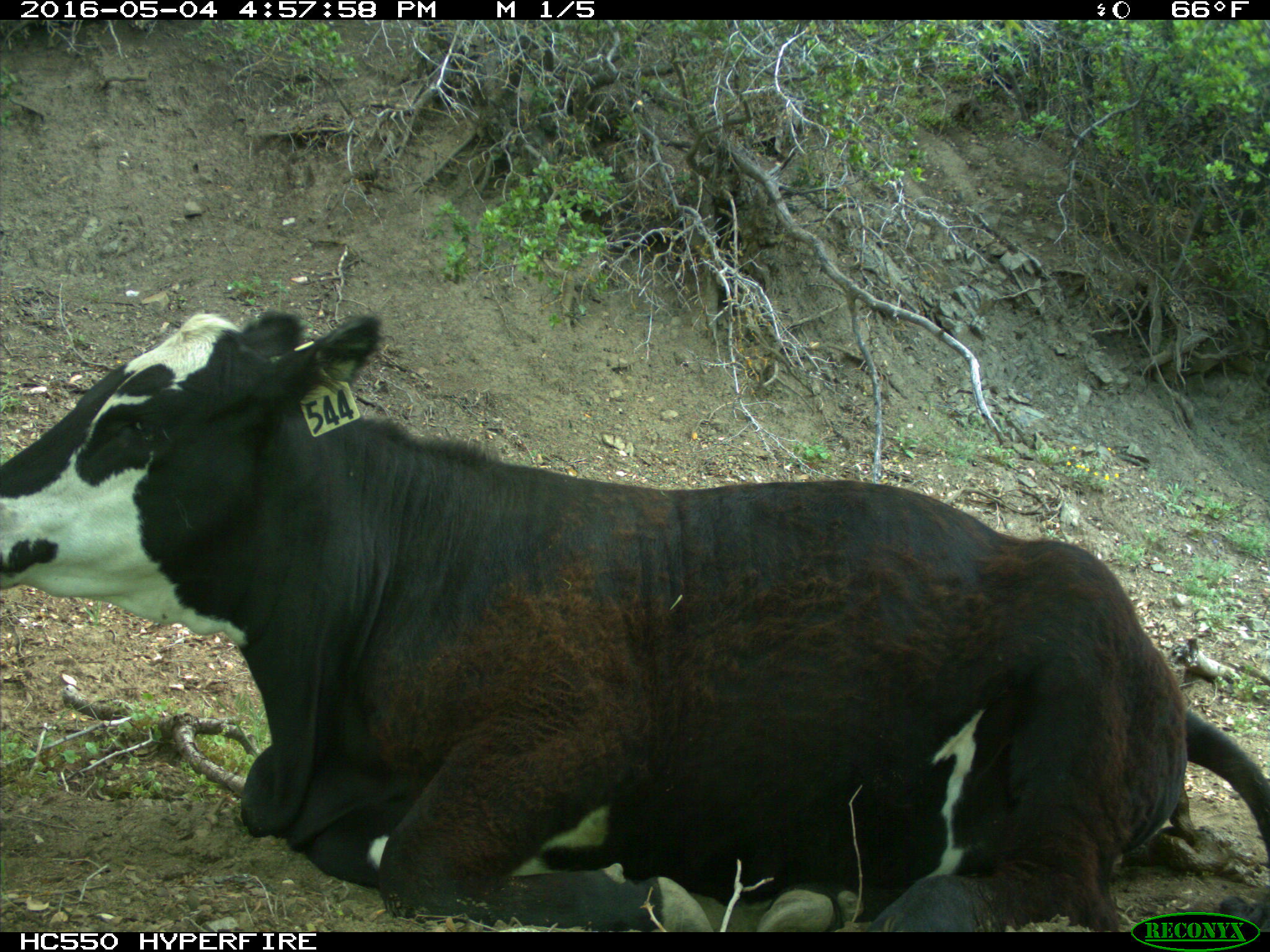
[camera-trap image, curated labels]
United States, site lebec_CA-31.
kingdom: Animalia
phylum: Chordata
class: Mammalia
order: Artiodactyla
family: Bovidae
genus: Bos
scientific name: Bos taurus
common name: domestic cow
Bos taurus (domestic cow).